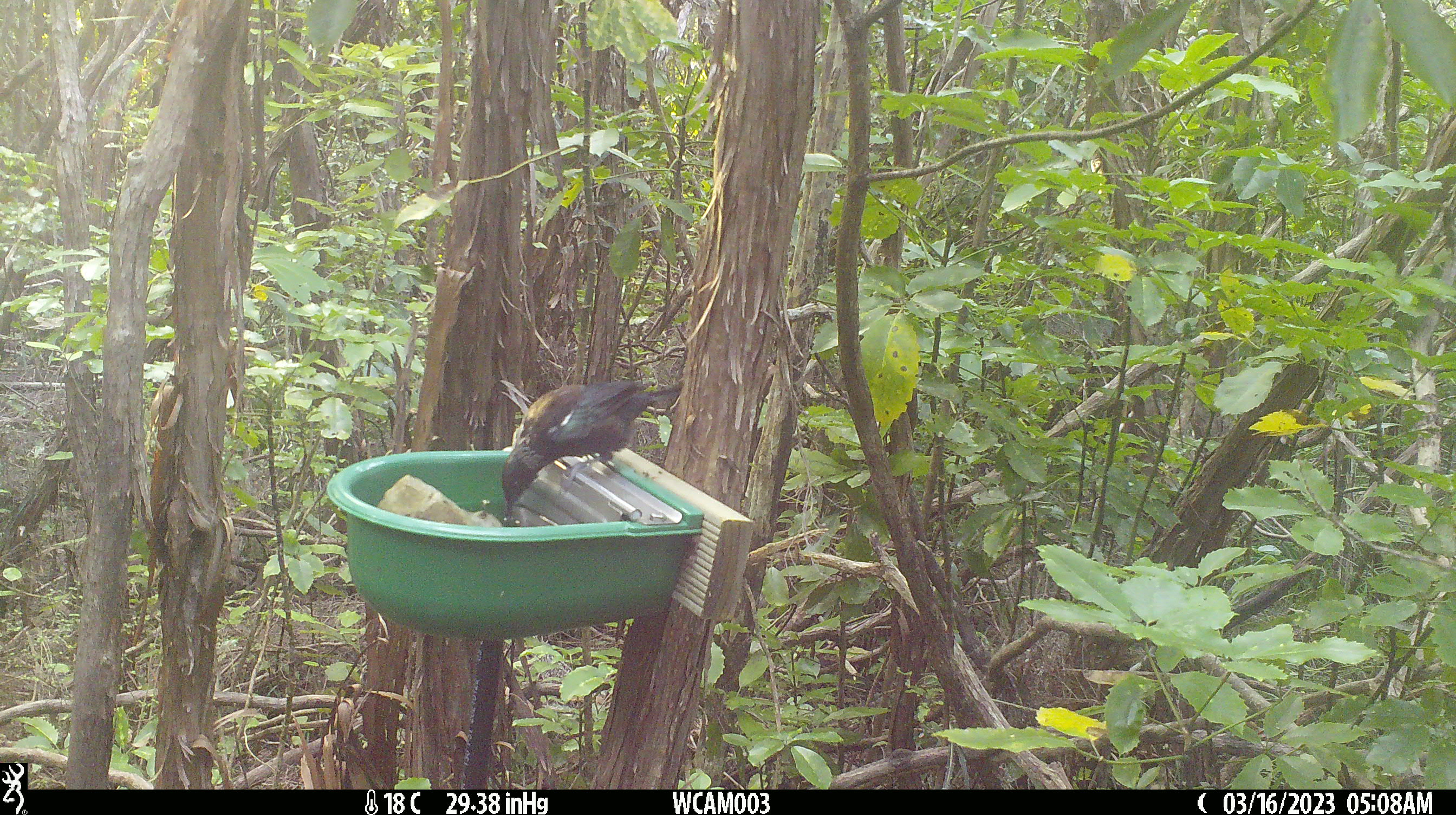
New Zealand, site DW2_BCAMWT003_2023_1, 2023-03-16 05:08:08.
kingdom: Animalia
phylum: Chordata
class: Aves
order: Passeriformes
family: Meliphagidae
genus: Prosthemadera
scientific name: Prosthemadera novaeseelandiae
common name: tui